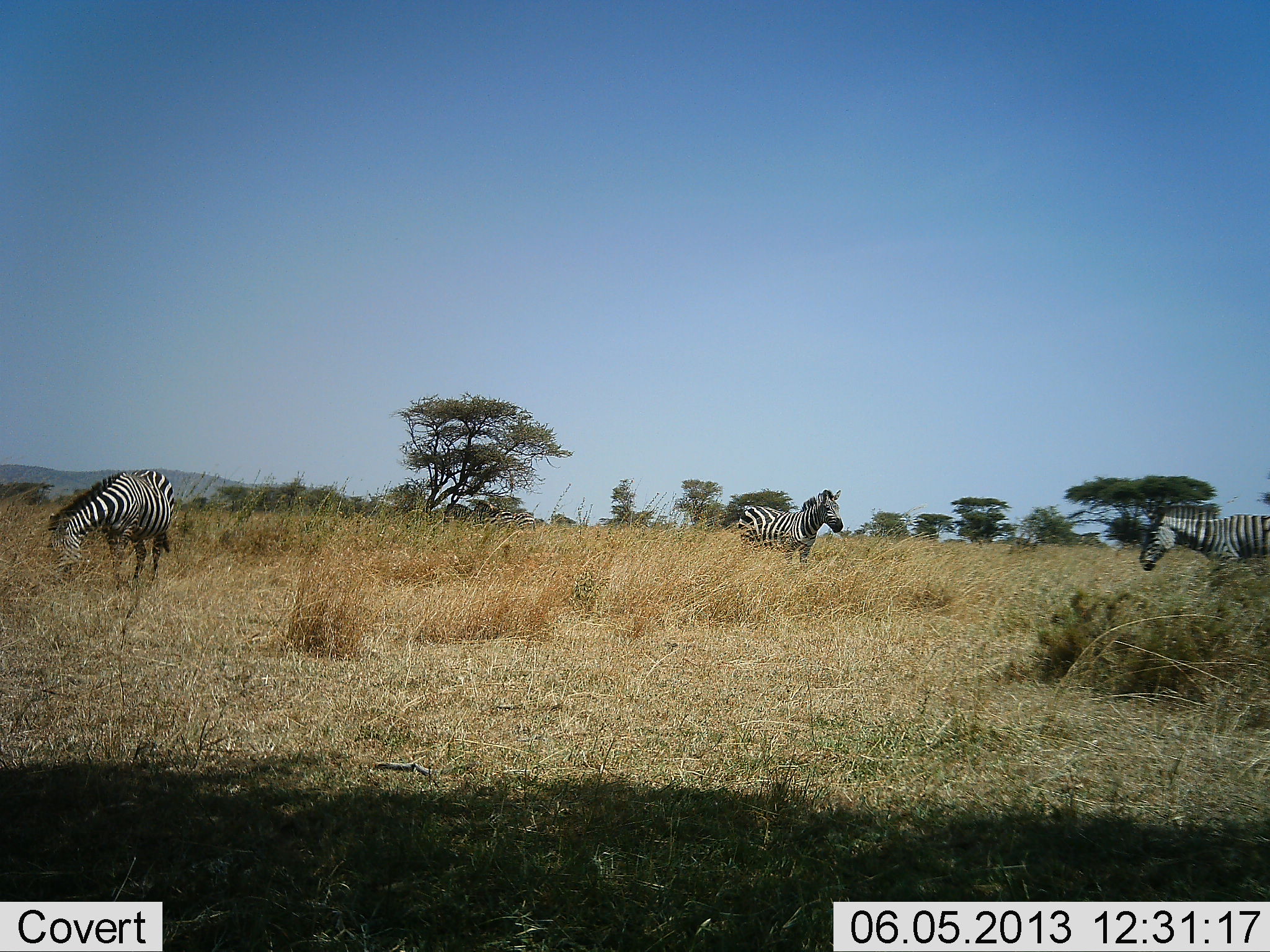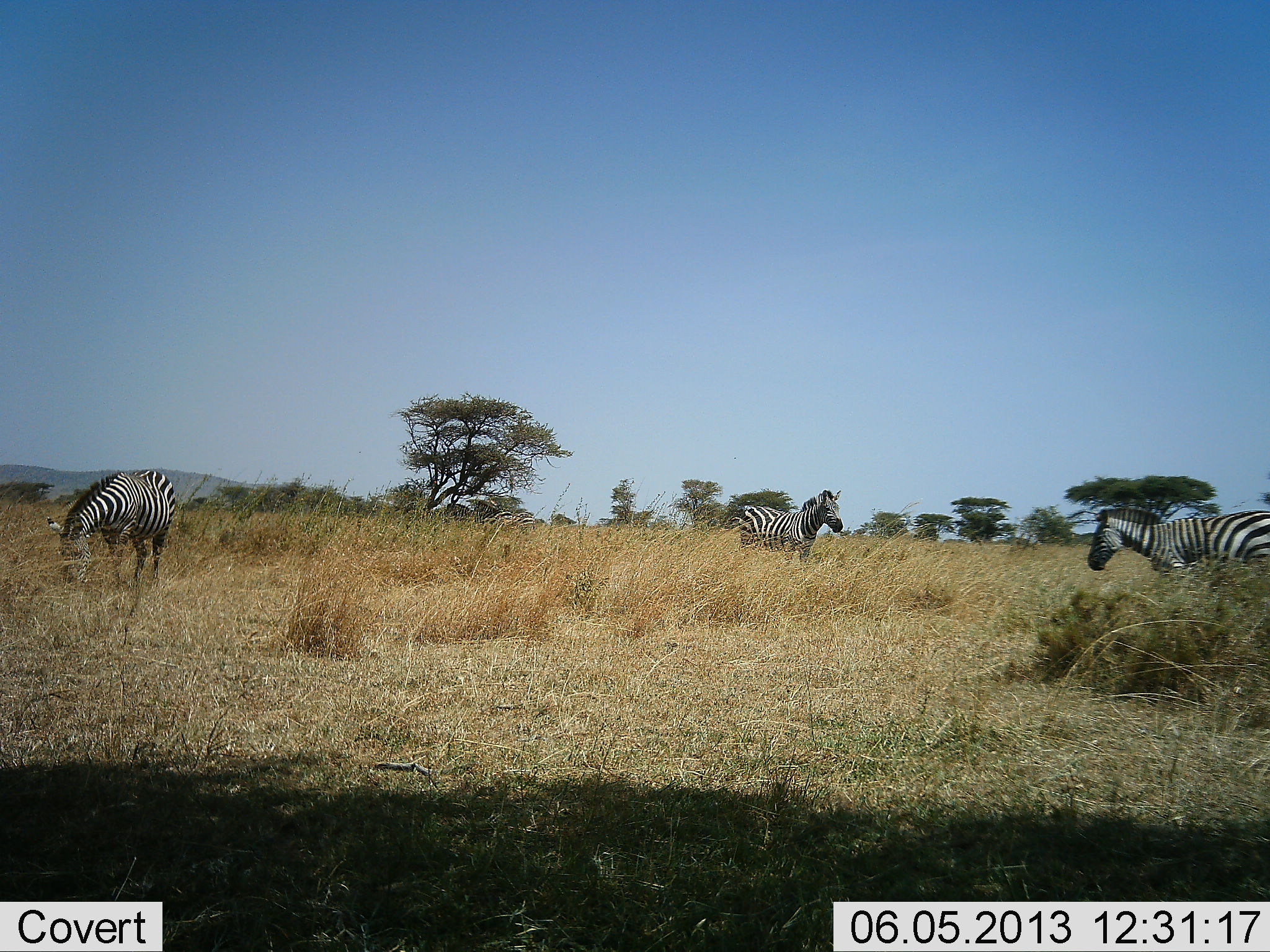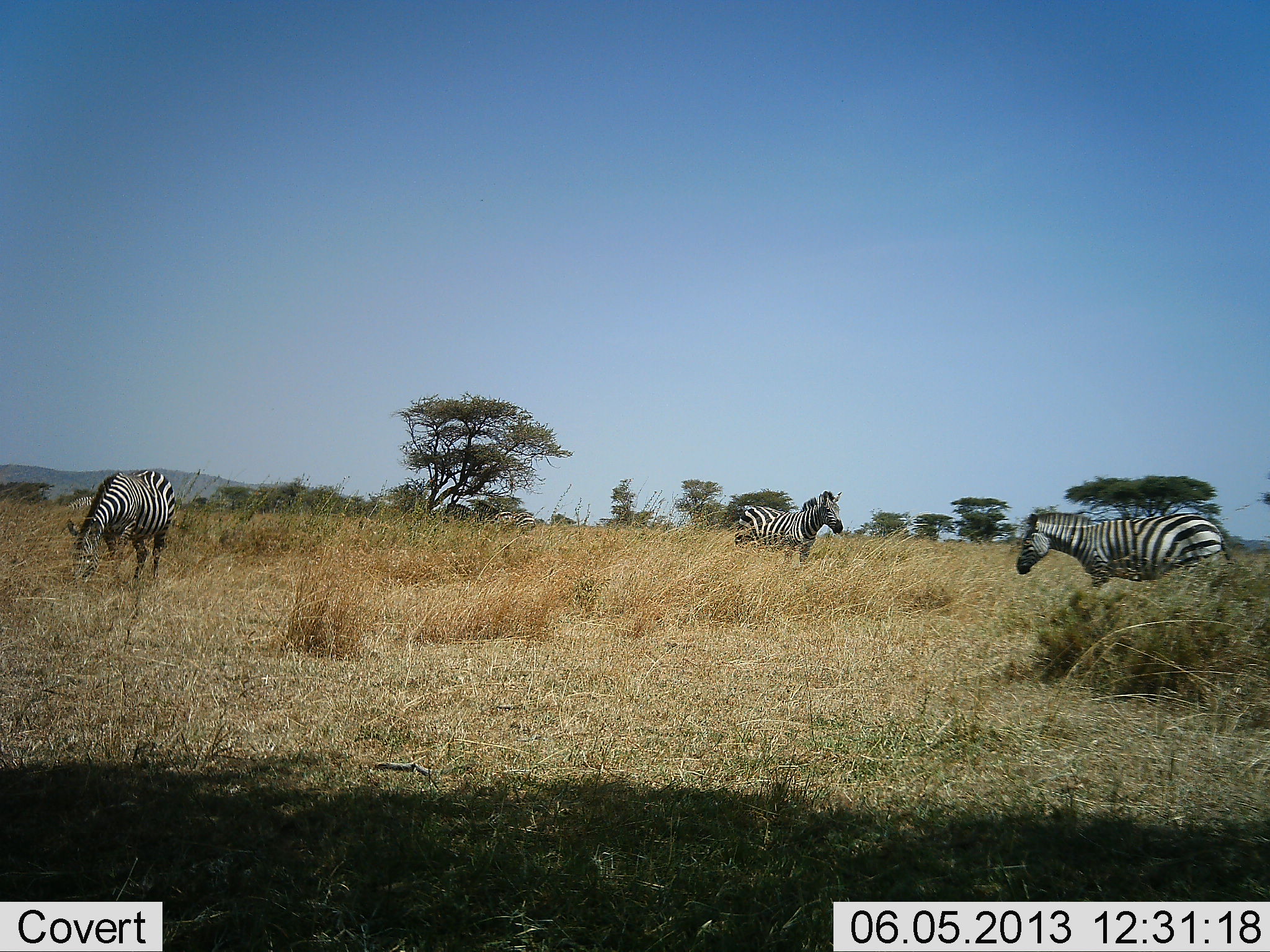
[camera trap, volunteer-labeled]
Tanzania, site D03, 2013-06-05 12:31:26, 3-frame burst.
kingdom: Animalia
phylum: Chordata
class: Mammalia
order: Perissodactyla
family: Equidae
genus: Equus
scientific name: Equus quagga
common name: plains zebra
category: zebra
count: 3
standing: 90%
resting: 0%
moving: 70%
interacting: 0%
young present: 0%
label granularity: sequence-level